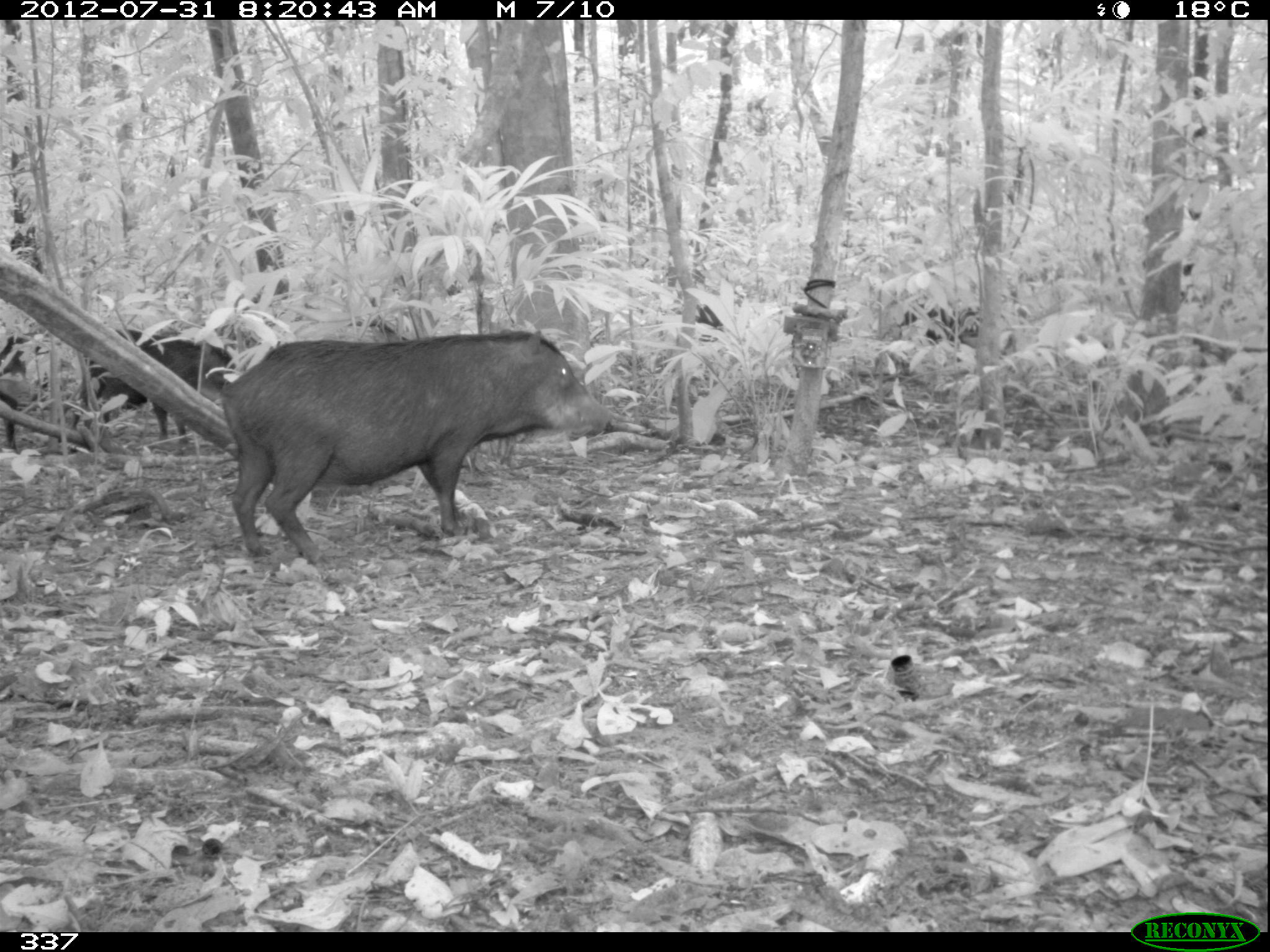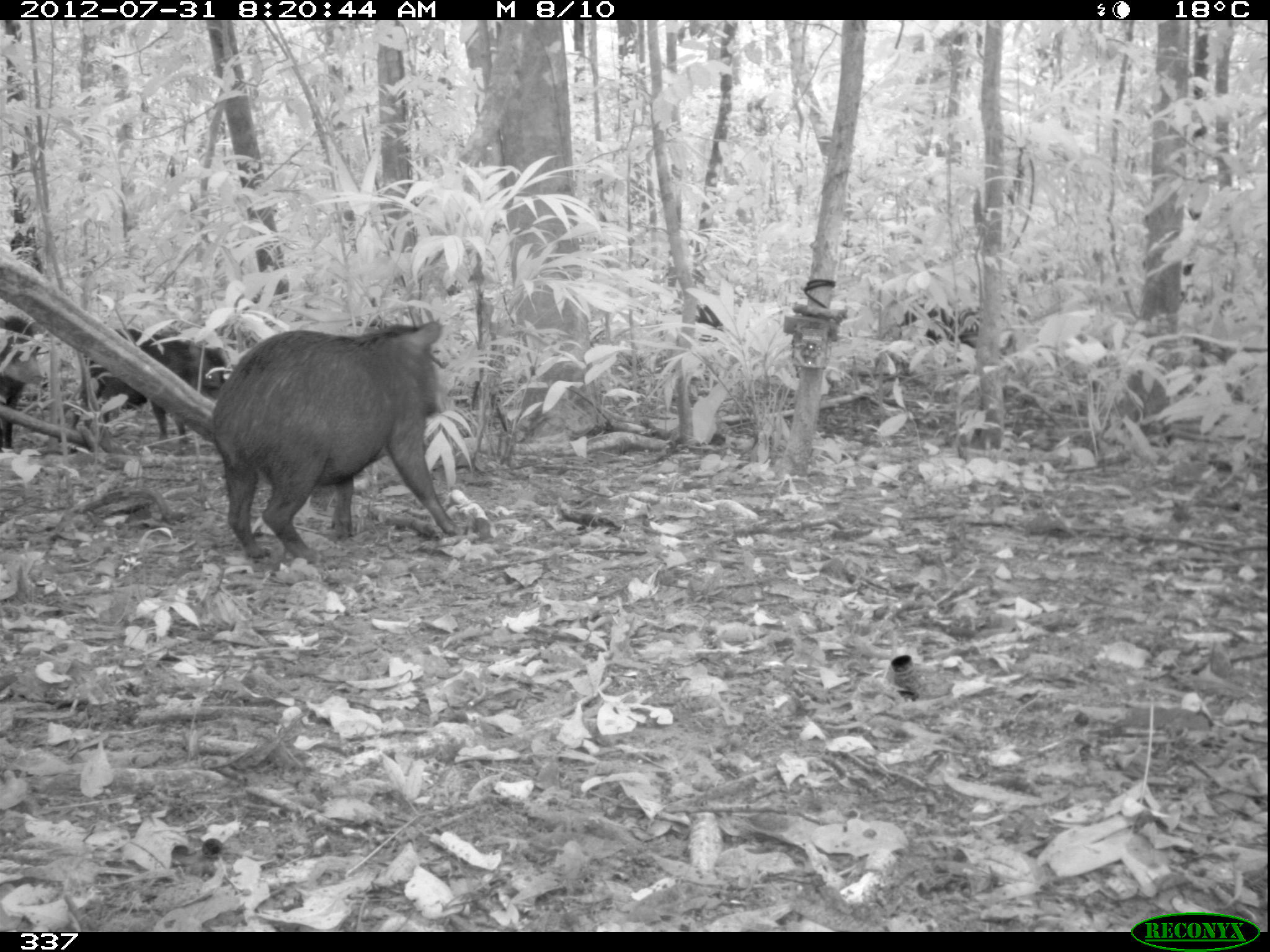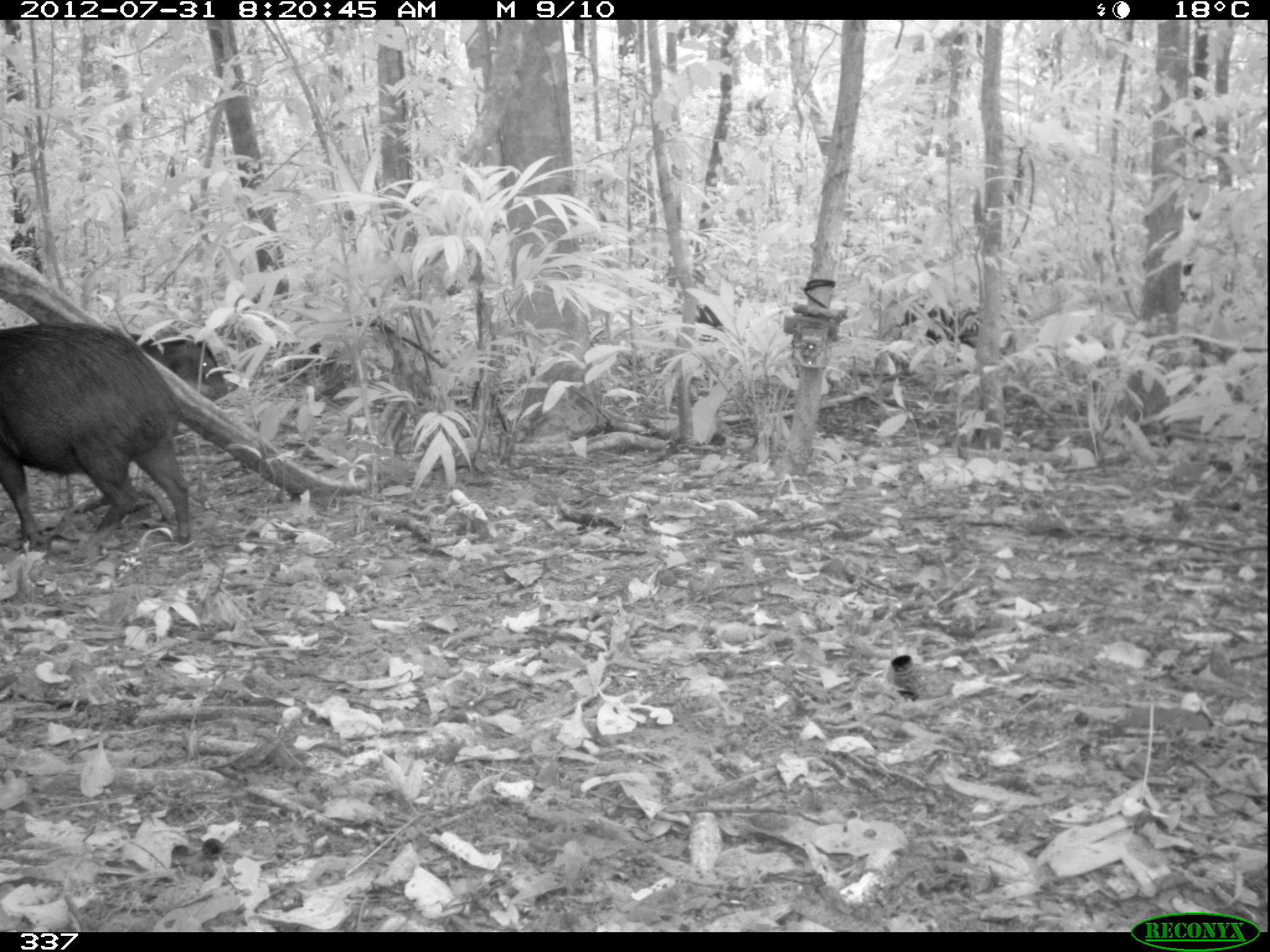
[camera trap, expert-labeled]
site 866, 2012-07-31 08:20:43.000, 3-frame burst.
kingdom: Animalia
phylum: Chordata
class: Mammalia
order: Artiodactyla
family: Tayassuidae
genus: Tayassu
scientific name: Tayassu pecari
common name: white-lipped peccary